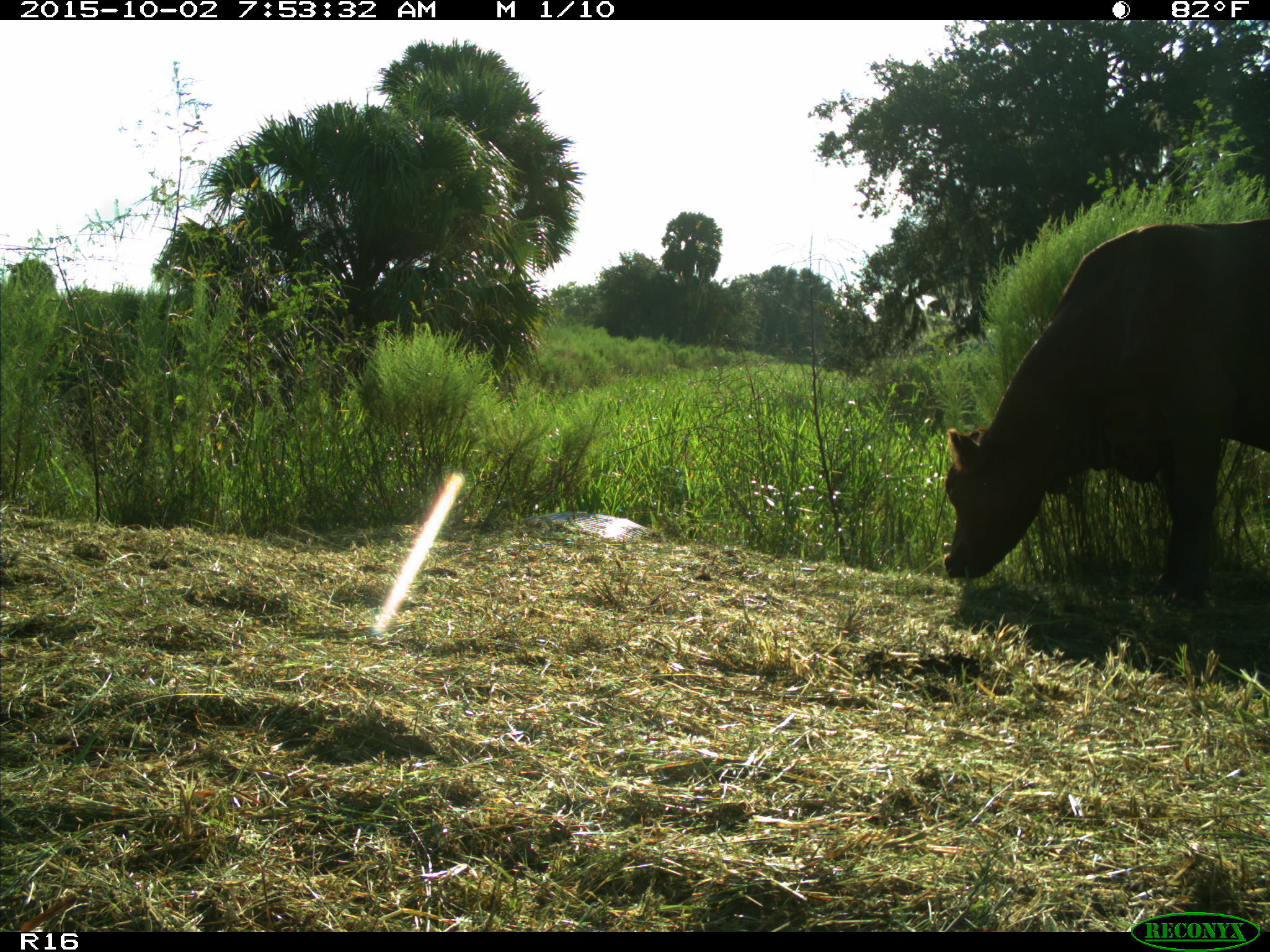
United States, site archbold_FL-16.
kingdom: Animalia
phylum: Chordata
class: Mammalia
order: Artiodactyla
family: Bovidae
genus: Bos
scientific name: Bos taurus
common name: domestic cow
Bos taurus (domestic cow).